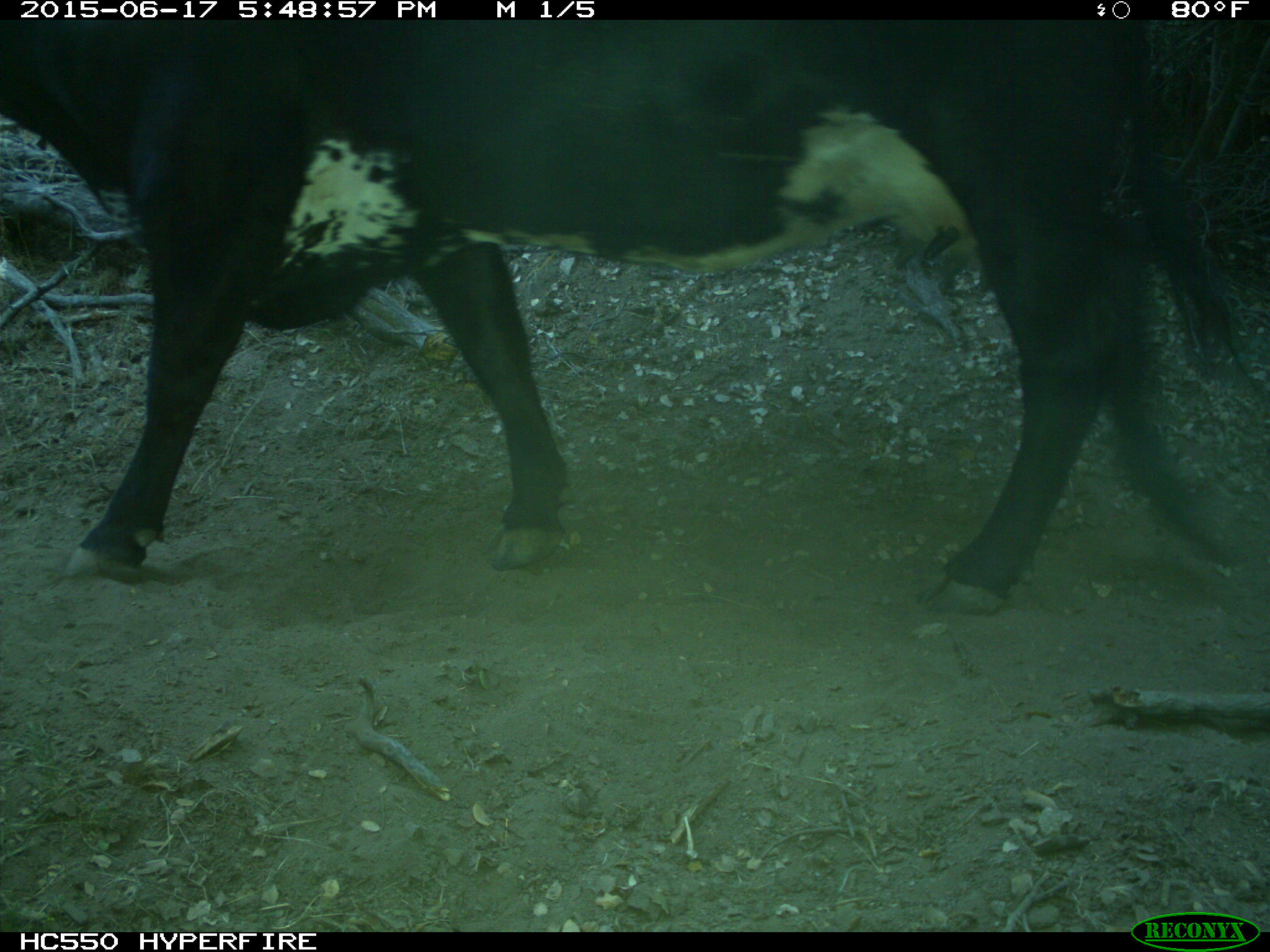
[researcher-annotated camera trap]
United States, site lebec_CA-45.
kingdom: Animalia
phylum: Chordata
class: Mammalia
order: Artiodactyla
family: Bovidae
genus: Bos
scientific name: Bos taurus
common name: domestic cow